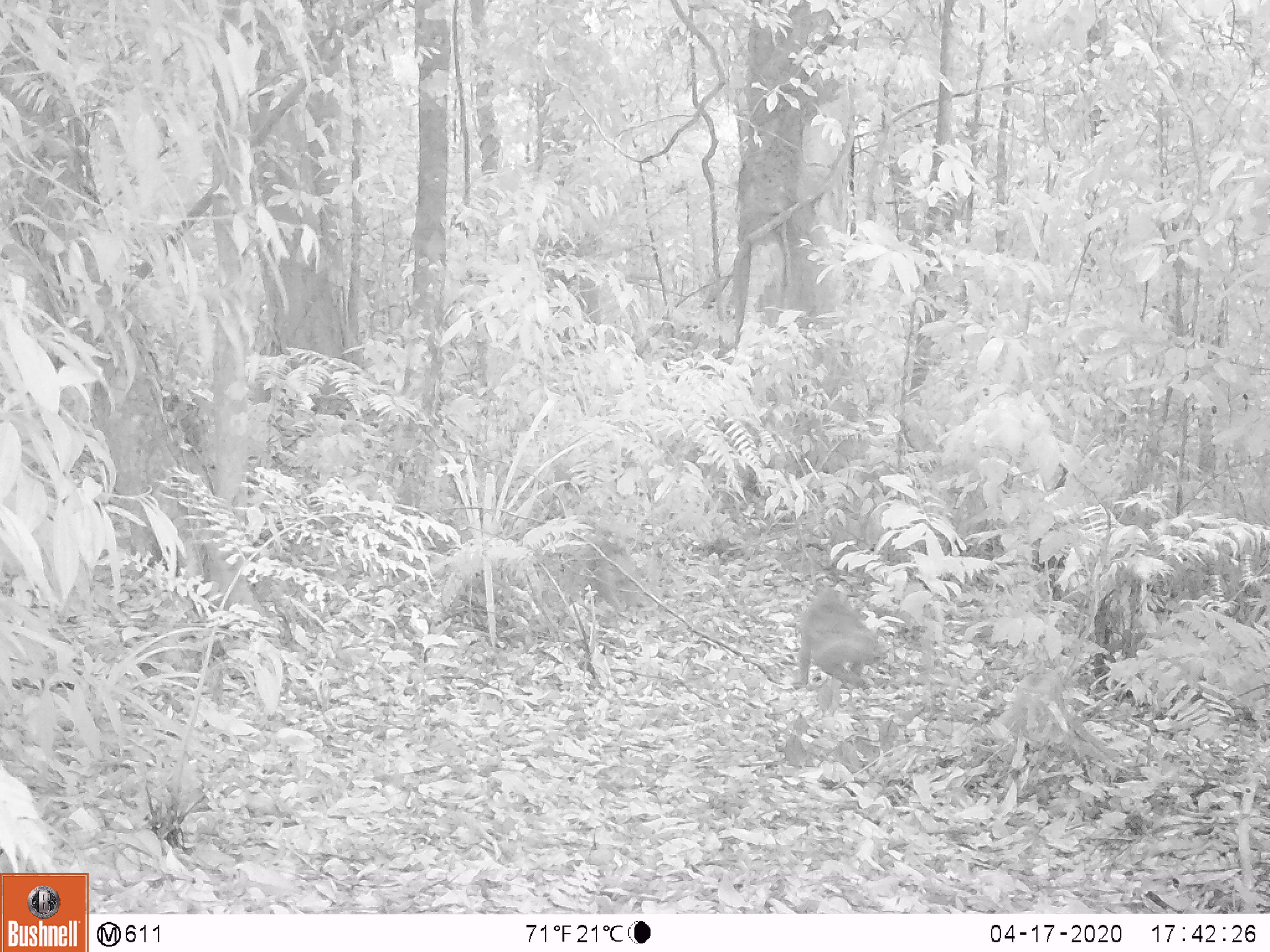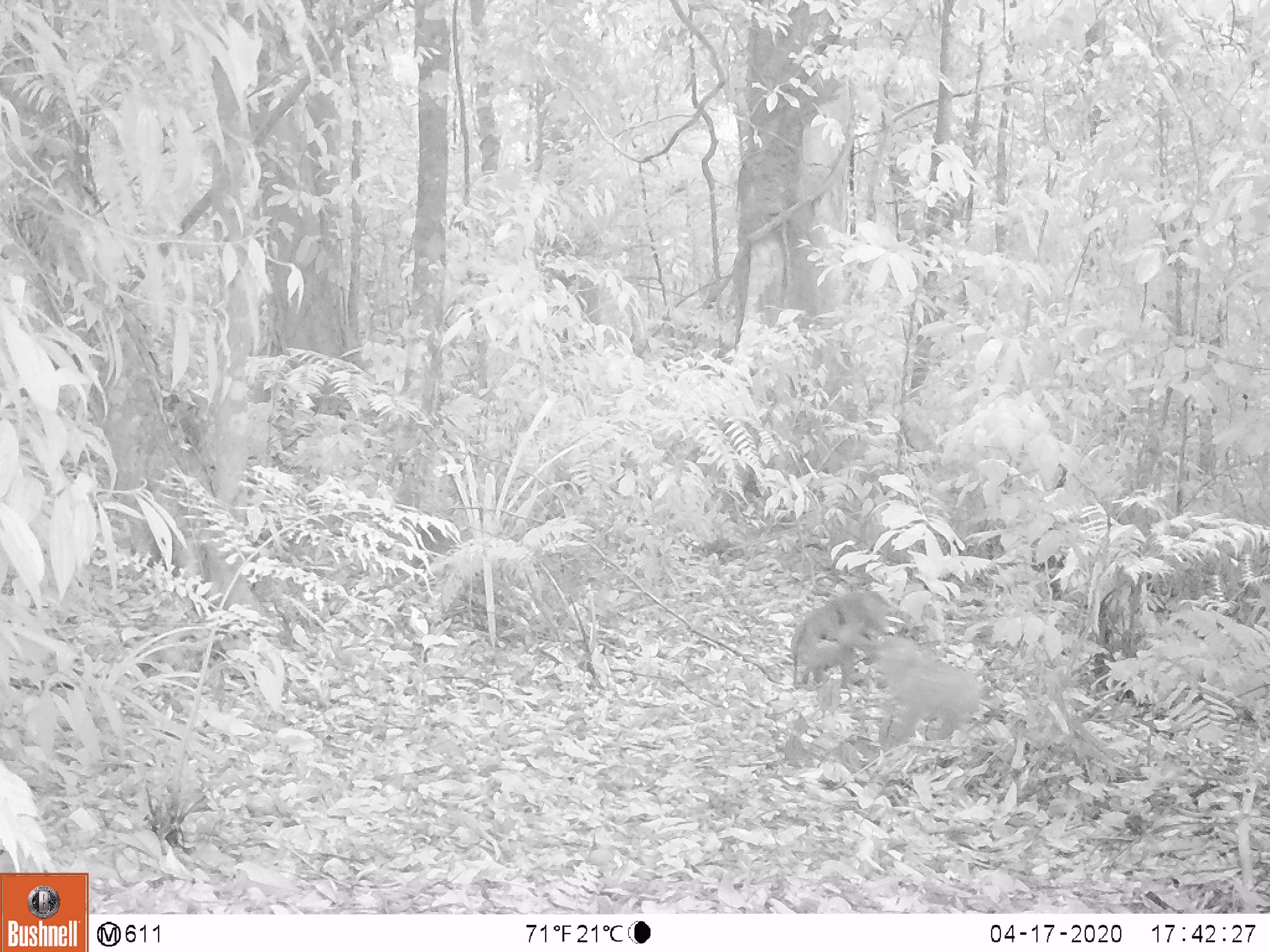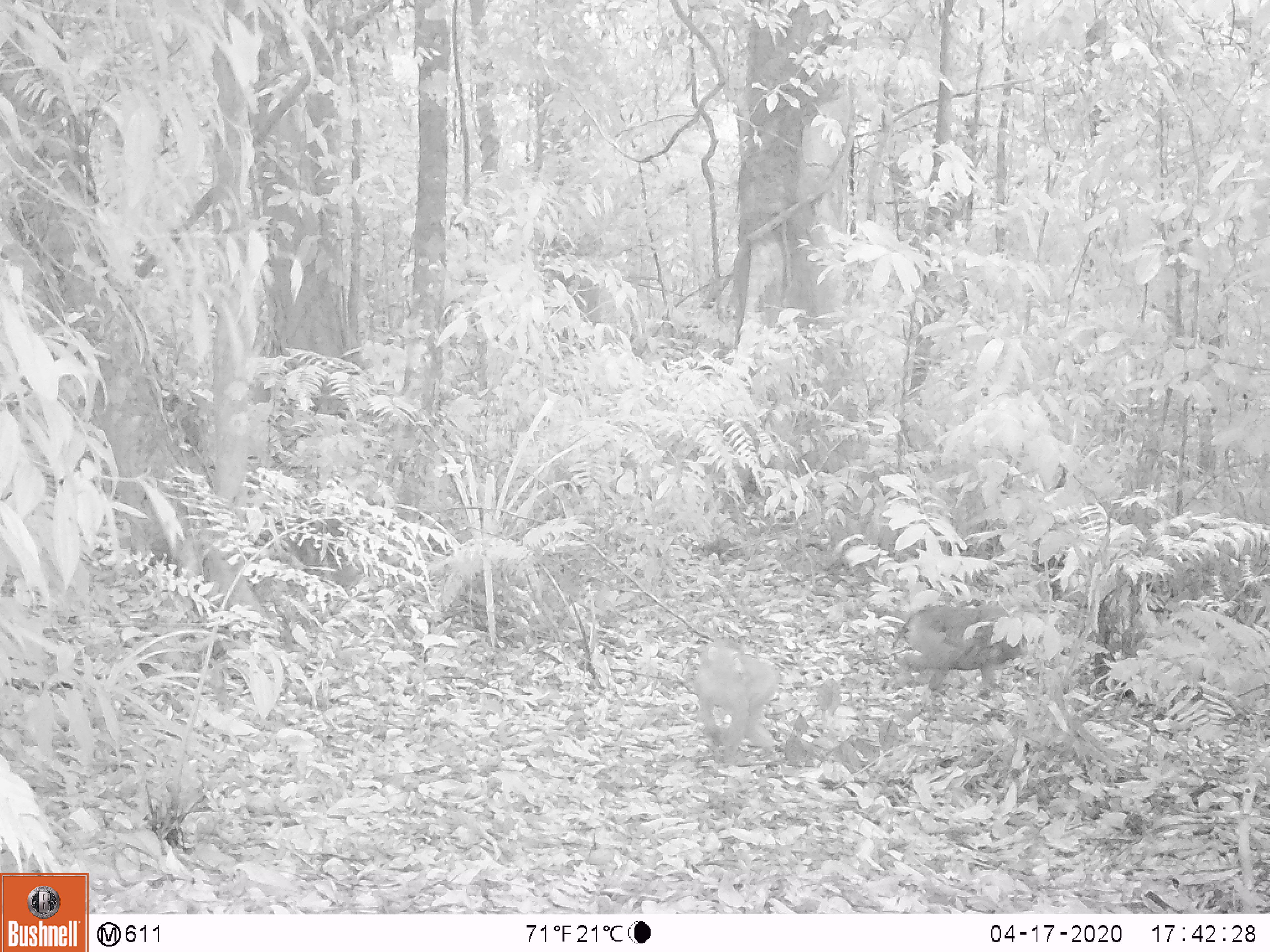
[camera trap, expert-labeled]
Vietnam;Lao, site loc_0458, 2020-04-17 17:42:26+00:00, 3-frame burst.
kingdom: Animalia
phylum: Chordata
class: Mammalia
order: Primates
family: Cercopithecidae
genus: Macaca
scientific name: Macaca nemestrina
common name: pig-tailed macaque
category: pig tailed macaque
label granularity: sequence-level